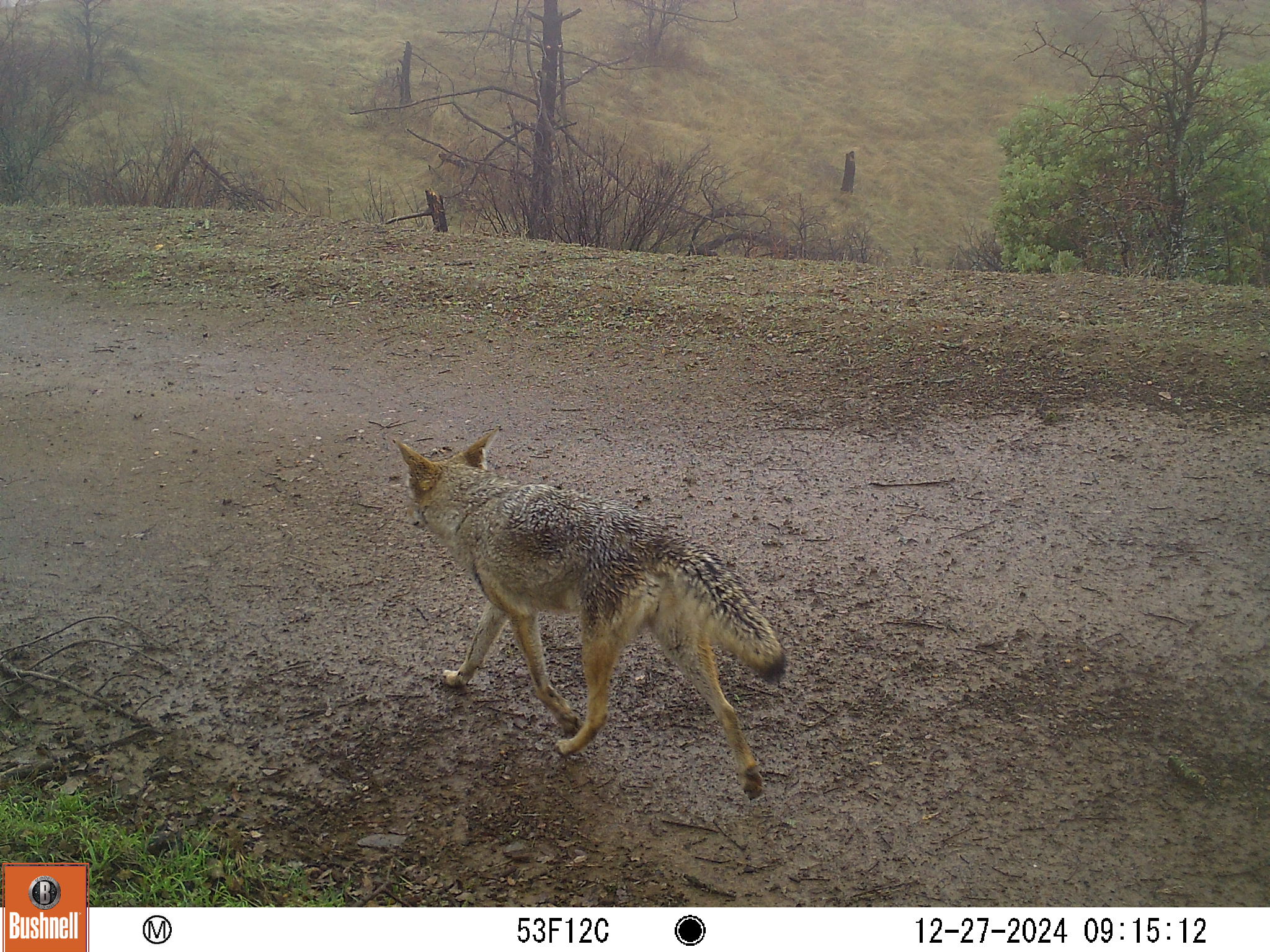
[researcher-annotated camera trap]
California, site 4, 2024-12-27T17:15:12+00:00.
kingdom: Animalia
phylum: Chordata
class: Mammalia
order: Carnivora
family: Canidae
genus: Canis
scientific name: Canis latrans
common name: coyote